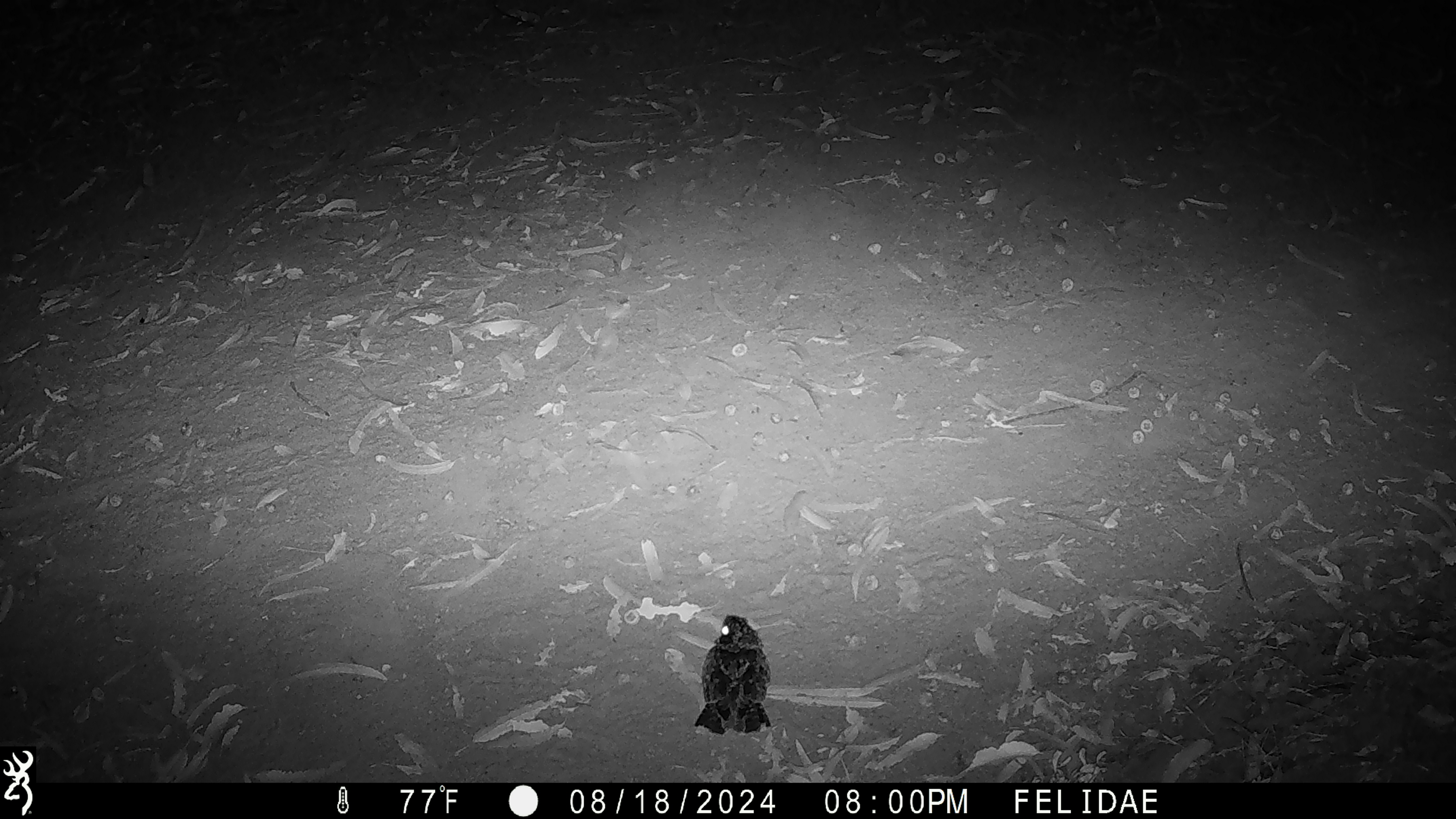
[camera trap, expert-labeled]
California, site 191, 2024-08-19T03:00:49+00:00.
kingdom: Animalia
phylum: Chordata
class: Aves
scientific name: Aves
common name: bird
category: unknown bird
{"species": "unknown bird (bird) (Aves)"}